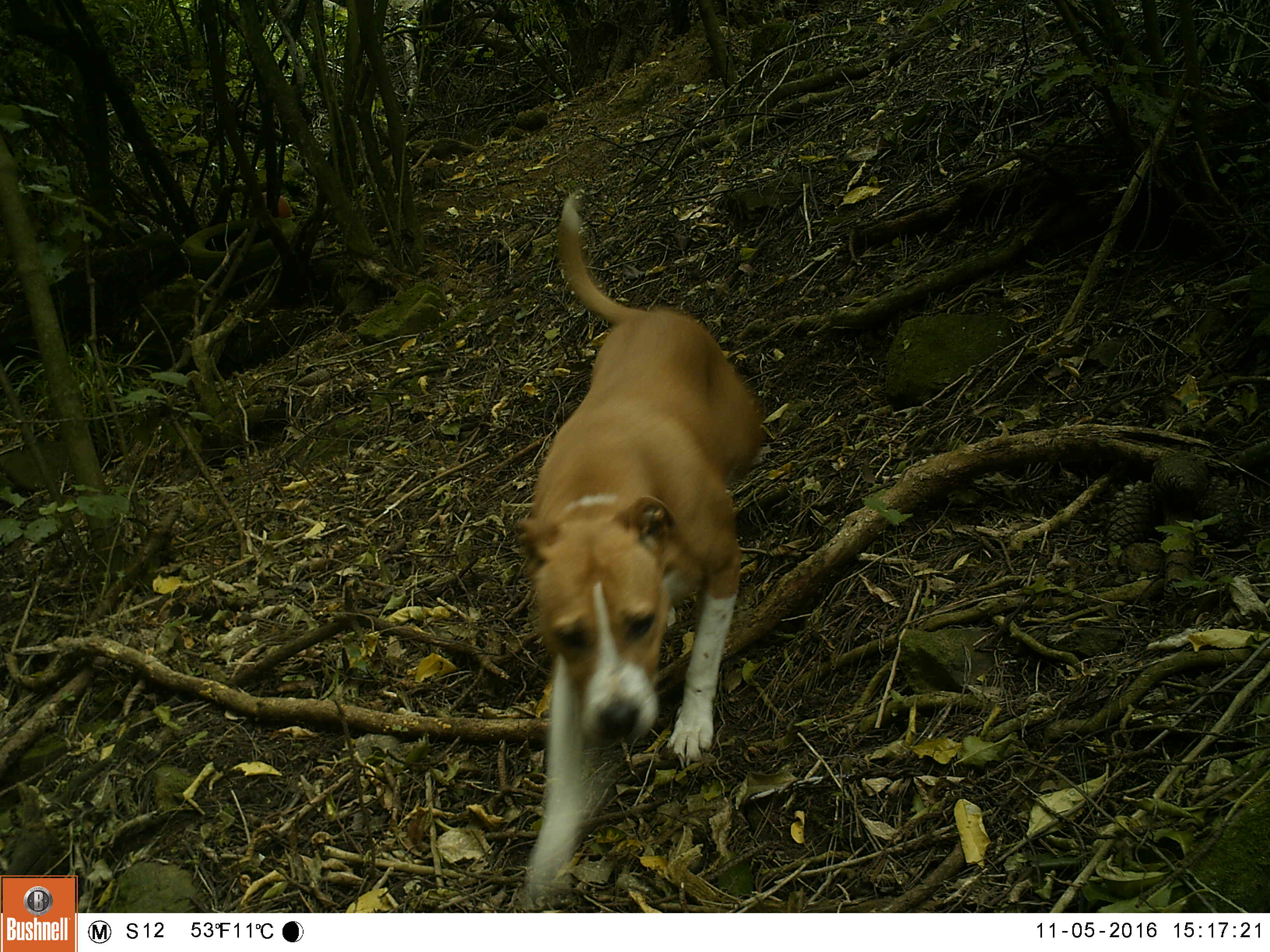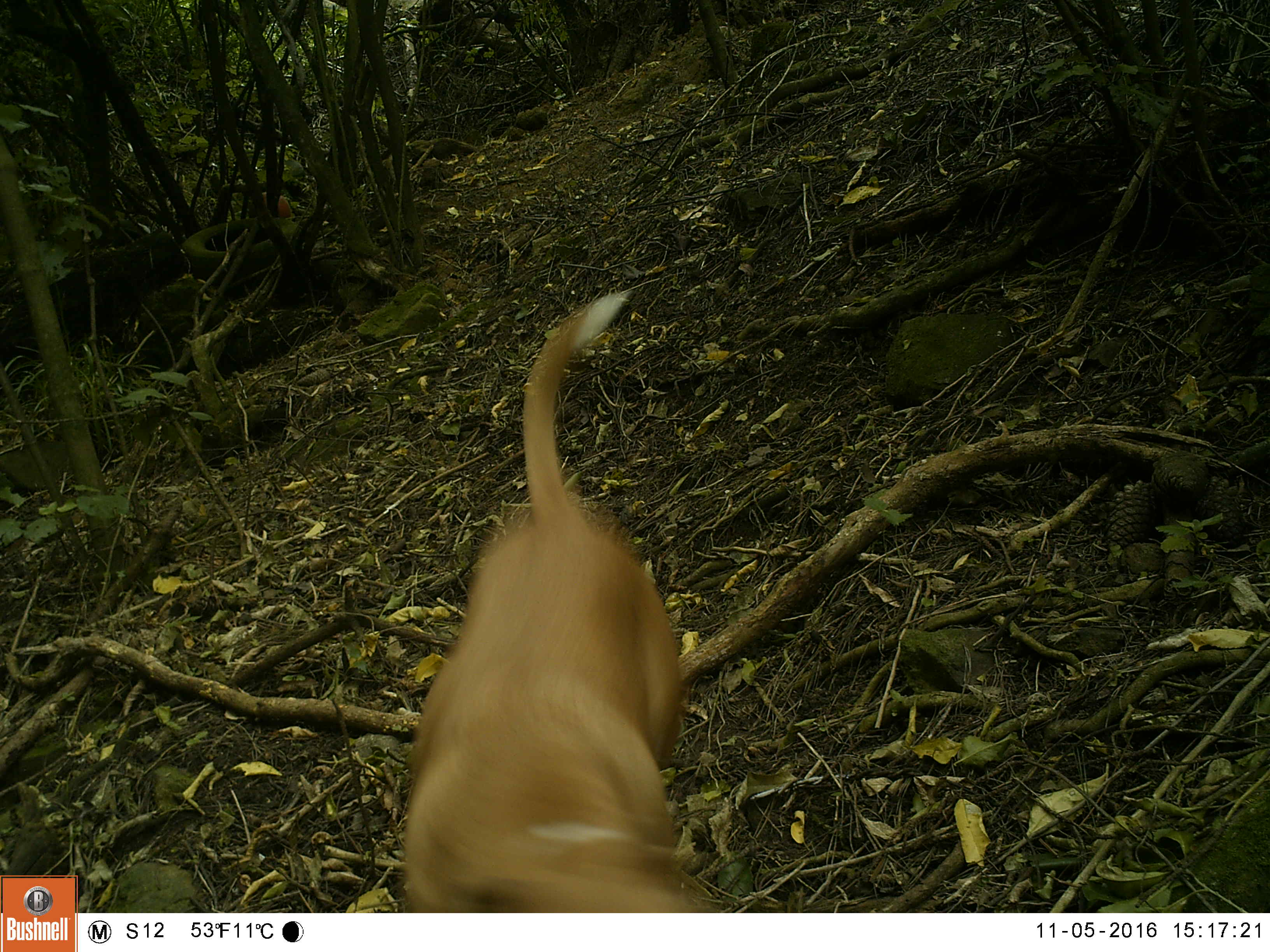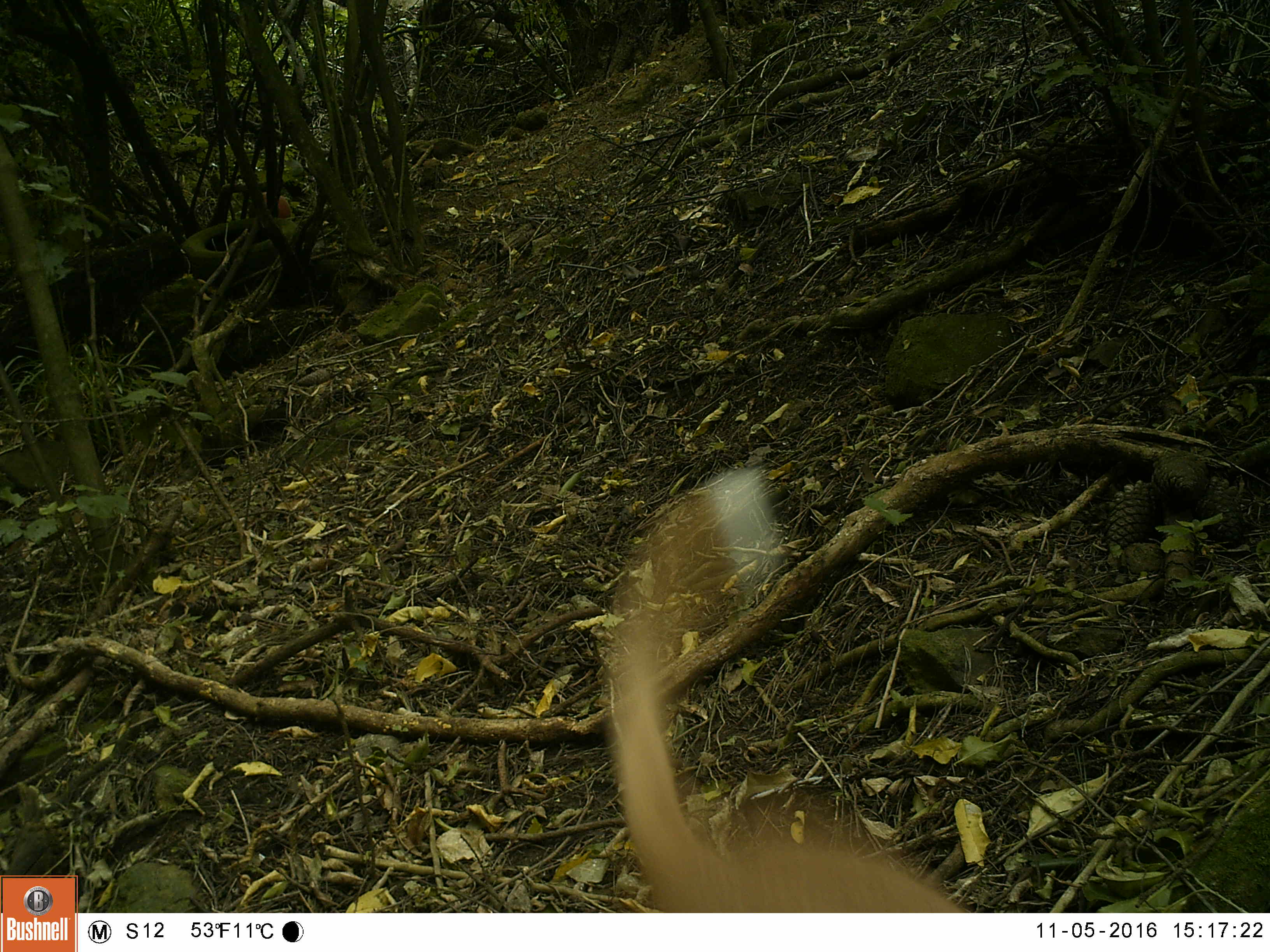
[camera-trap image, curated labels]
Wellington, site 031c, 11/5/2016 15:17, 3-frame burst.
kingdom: Animalia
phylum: Chordata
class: Mammalia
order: Carnivora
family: Canidae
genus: Canis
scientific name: Canis familiaris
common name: dog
Dog (Canis familiaris).